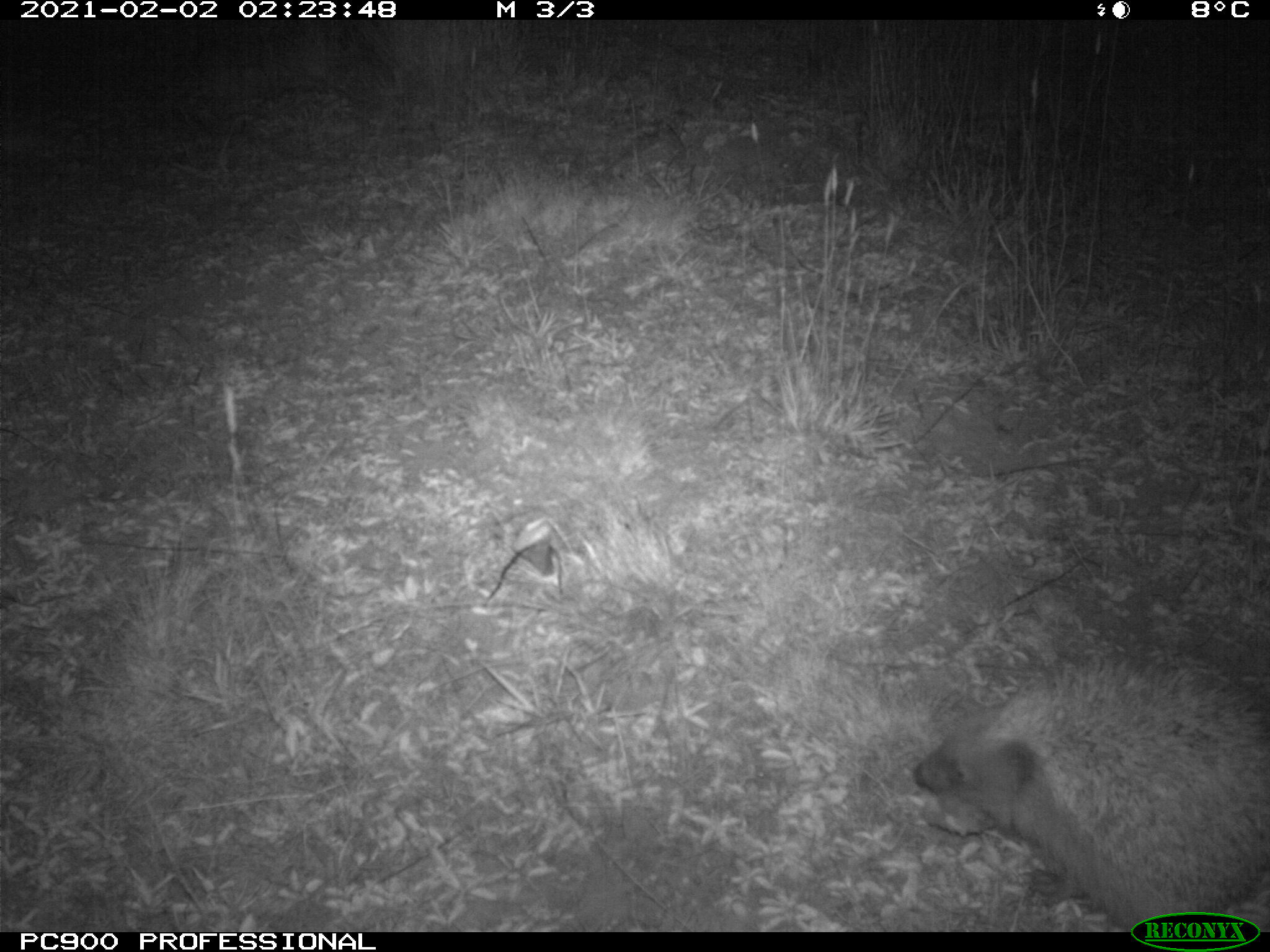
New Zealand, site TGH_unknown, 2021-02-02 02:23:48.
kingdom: Animalia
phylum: Chordata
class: Mammalia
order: Eulipotyphla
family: Erinaceidae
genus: Erinaceus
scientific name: Erinaceus europaeus europaeus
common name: european hedgehog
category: hedgehog